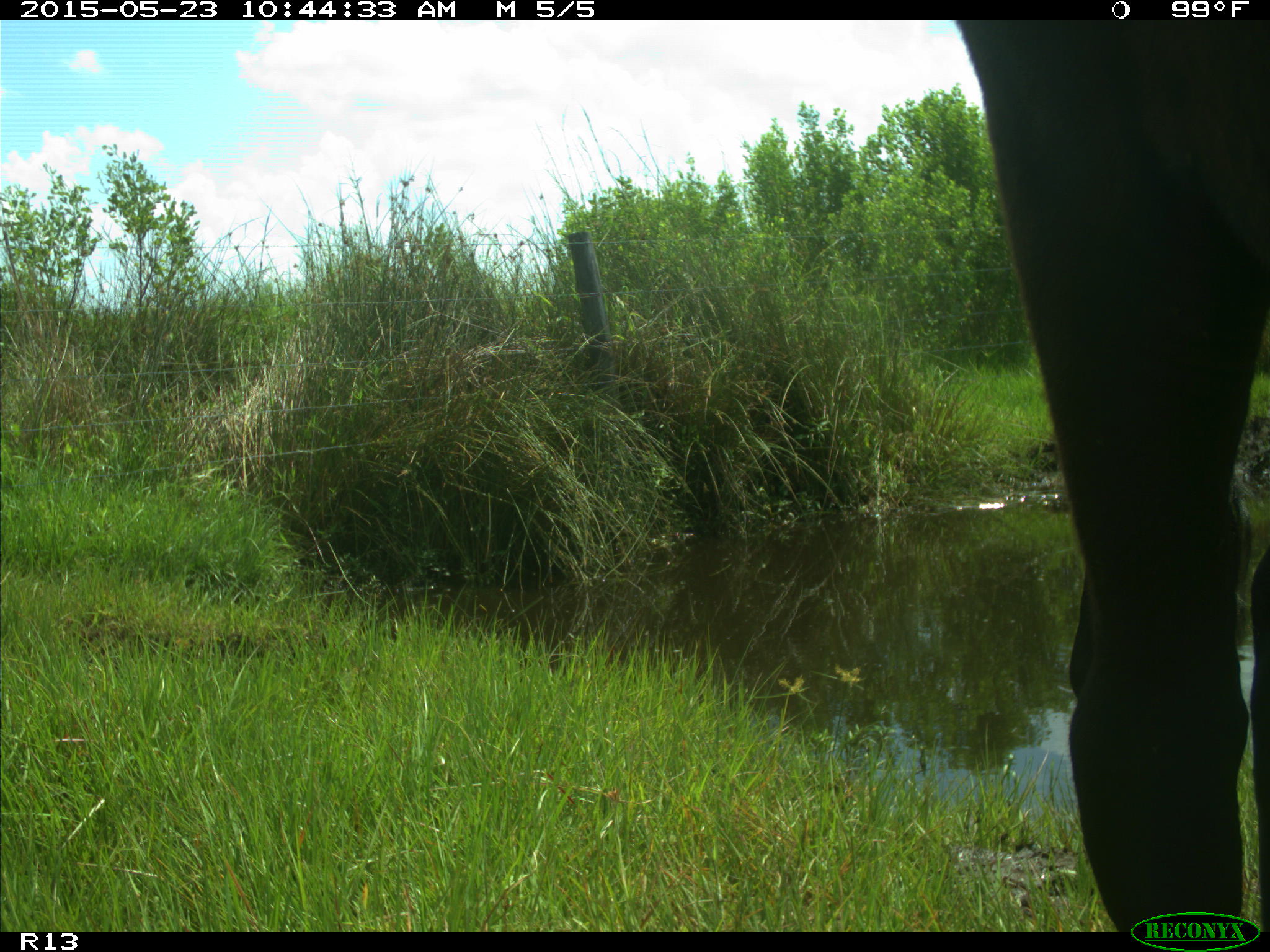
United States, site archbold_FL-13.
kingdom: Animalia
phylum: Chordata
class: Mammalia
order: Artiodactyla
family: Bovidae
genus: Bos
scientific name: Bos taurus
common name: domestic cow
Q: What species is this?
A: Bos taurus (domestic cow).